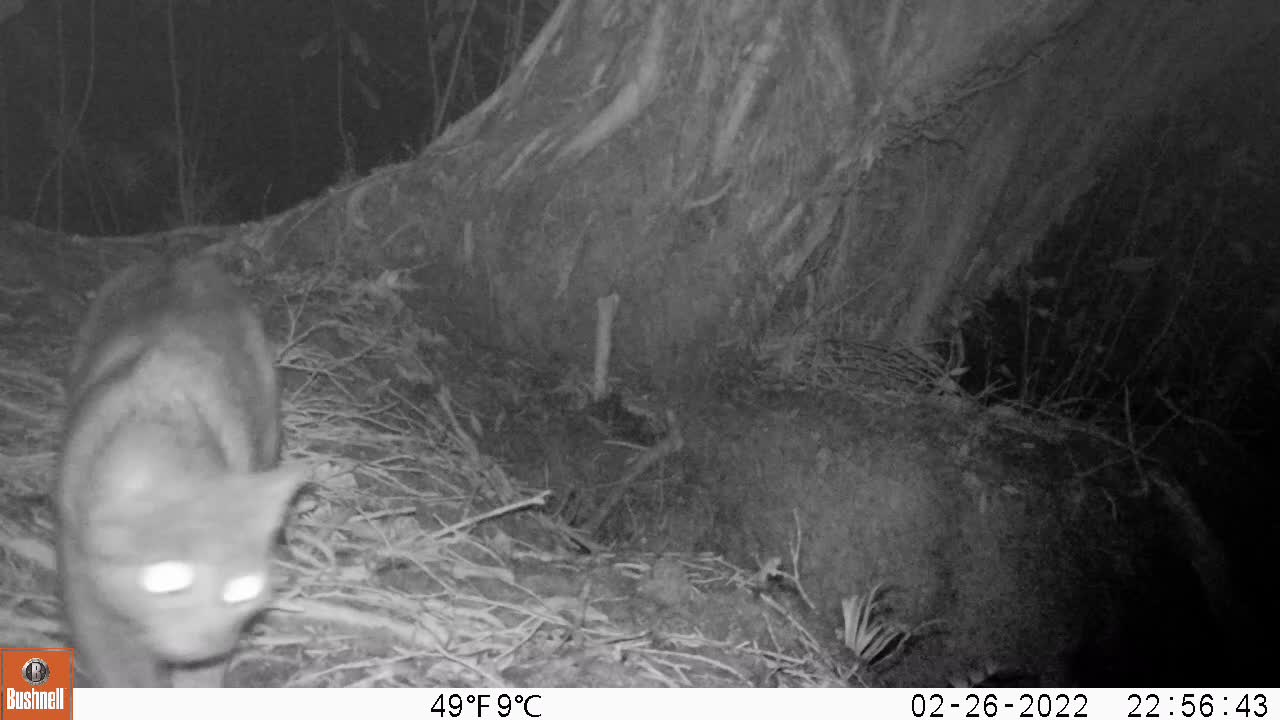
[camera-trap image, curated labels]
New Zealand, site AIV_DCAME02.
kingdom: Animalia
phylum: Chordata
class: Mammalia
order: Carnivora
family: Felidae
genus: Felis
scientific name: Felis catus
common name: domestic cat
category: cat